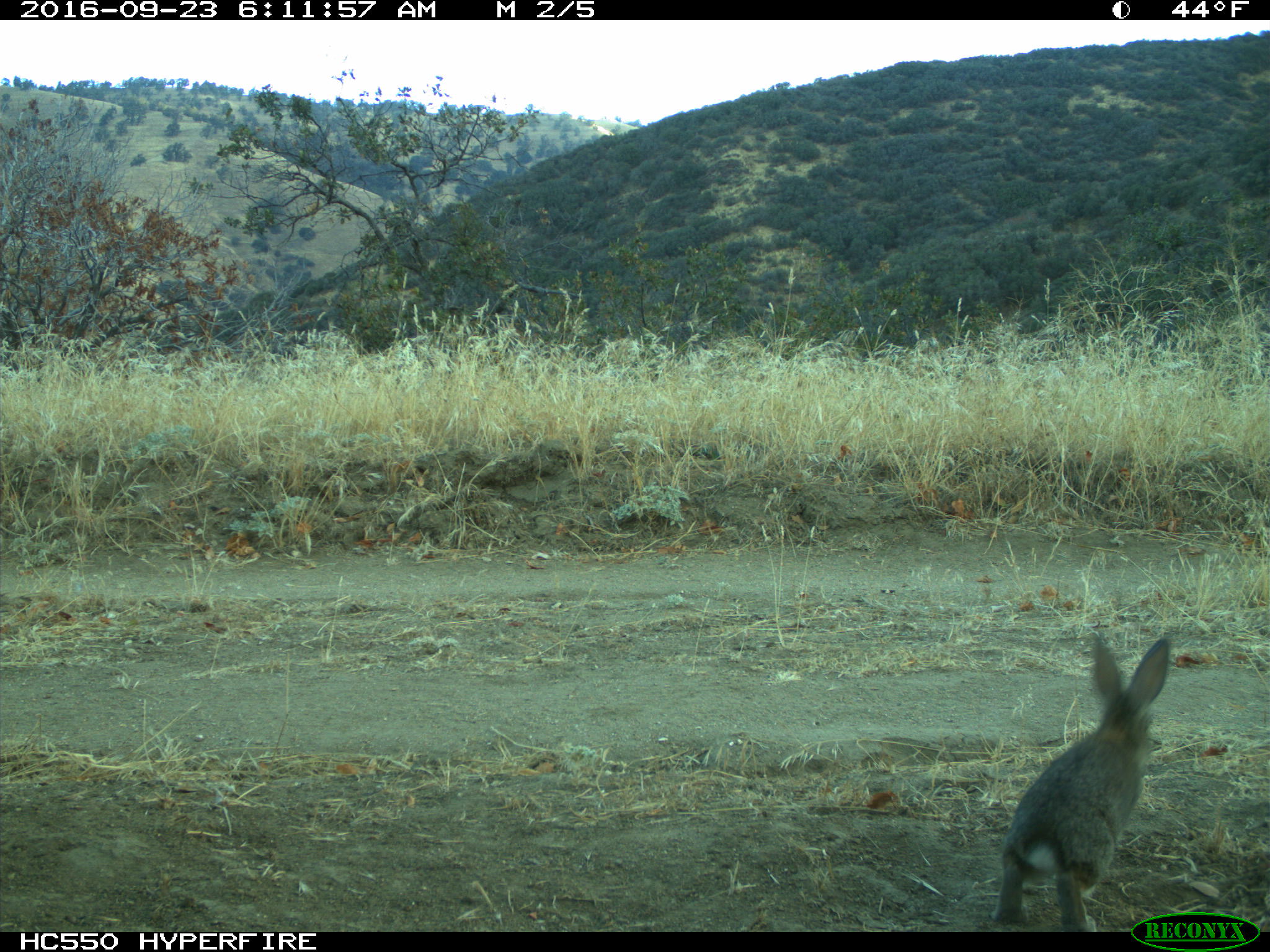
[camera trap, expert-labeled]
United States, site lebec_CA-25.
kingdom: Animalia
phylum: Chordata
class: Mammalia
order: Lagomorpha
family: Leporidae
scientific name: Leporidae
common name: rabbits and hares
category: unidentified rabbit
Unidentified rabbit (rabbits and hares) (Leporidae).